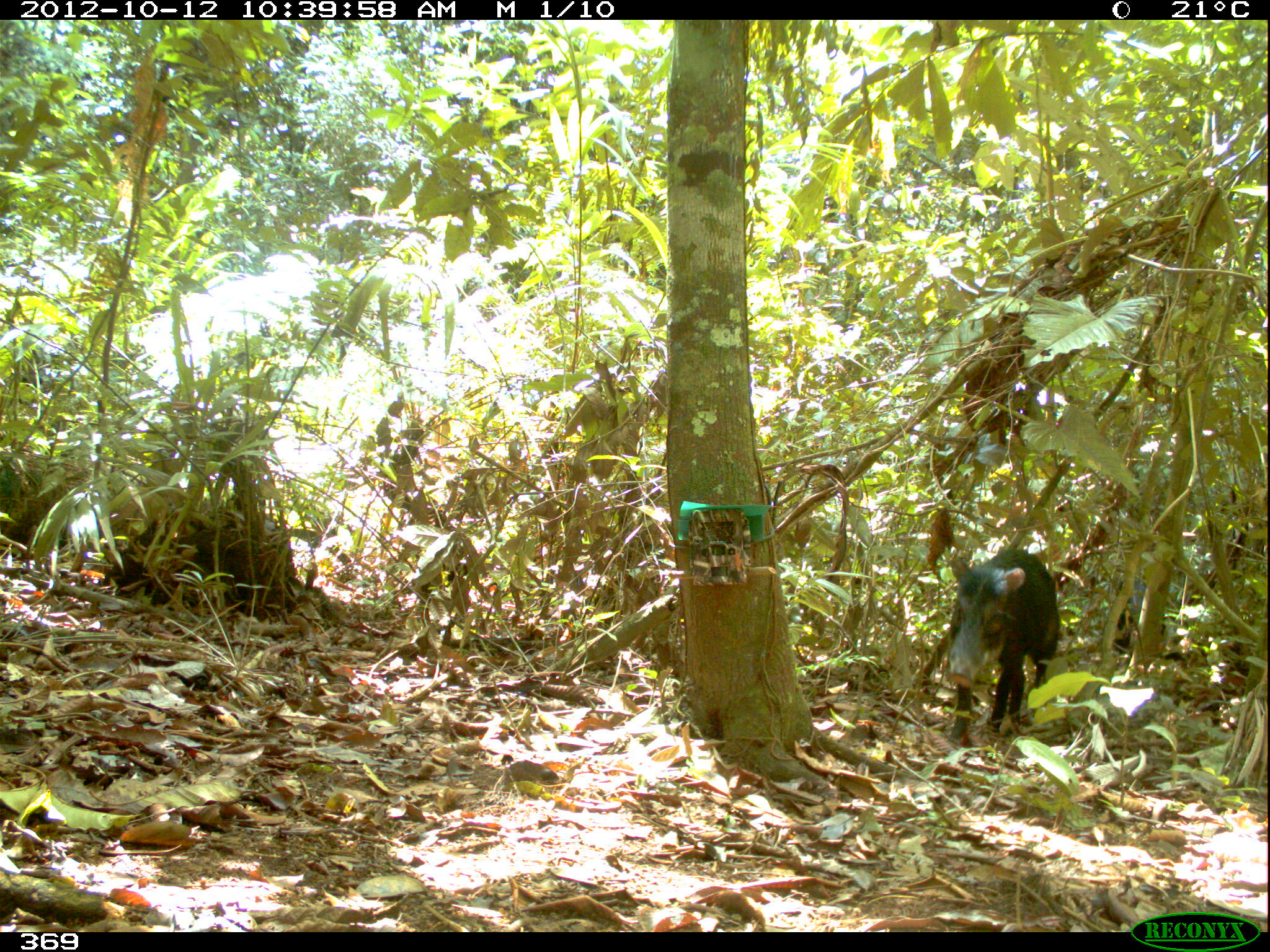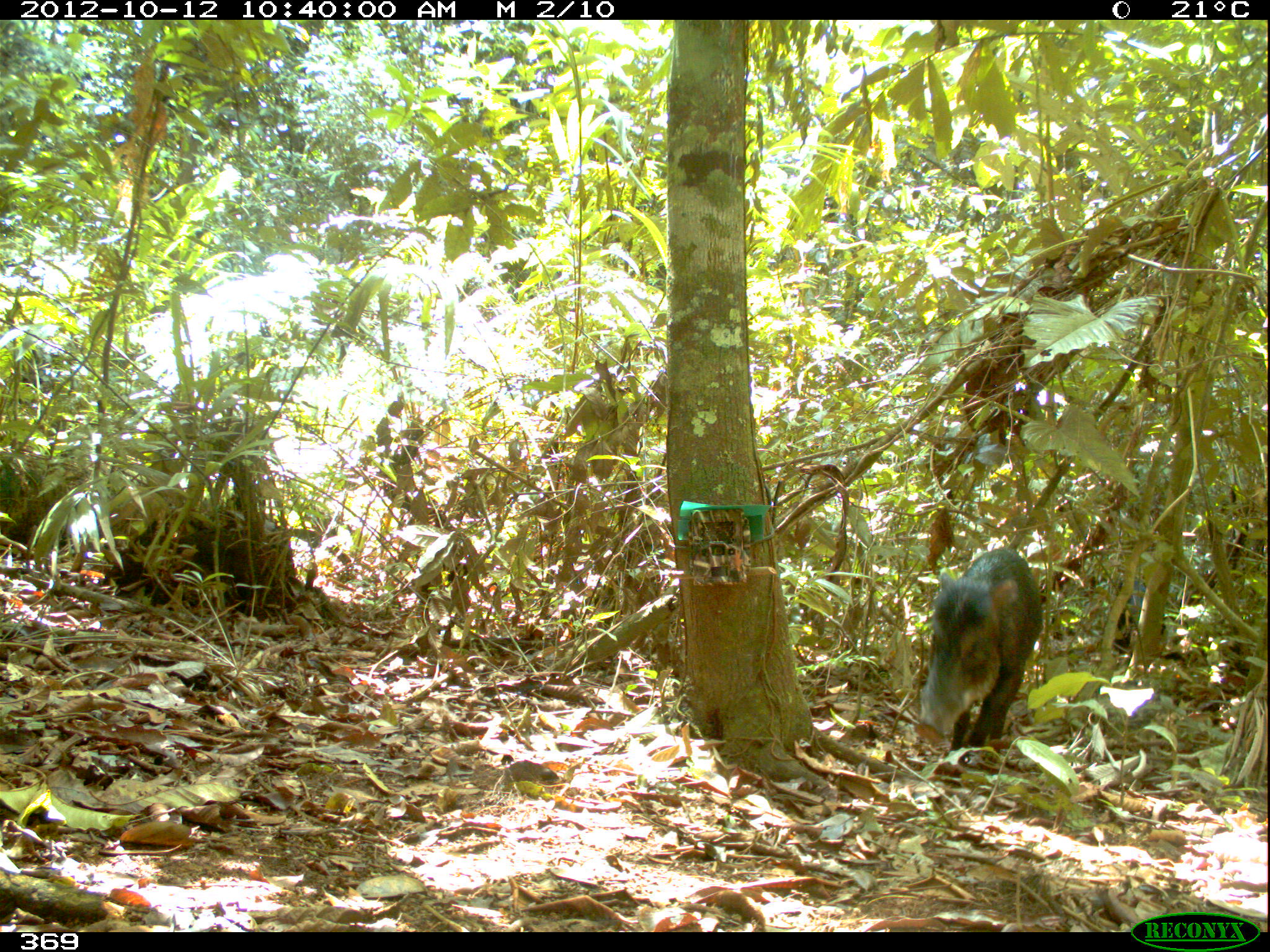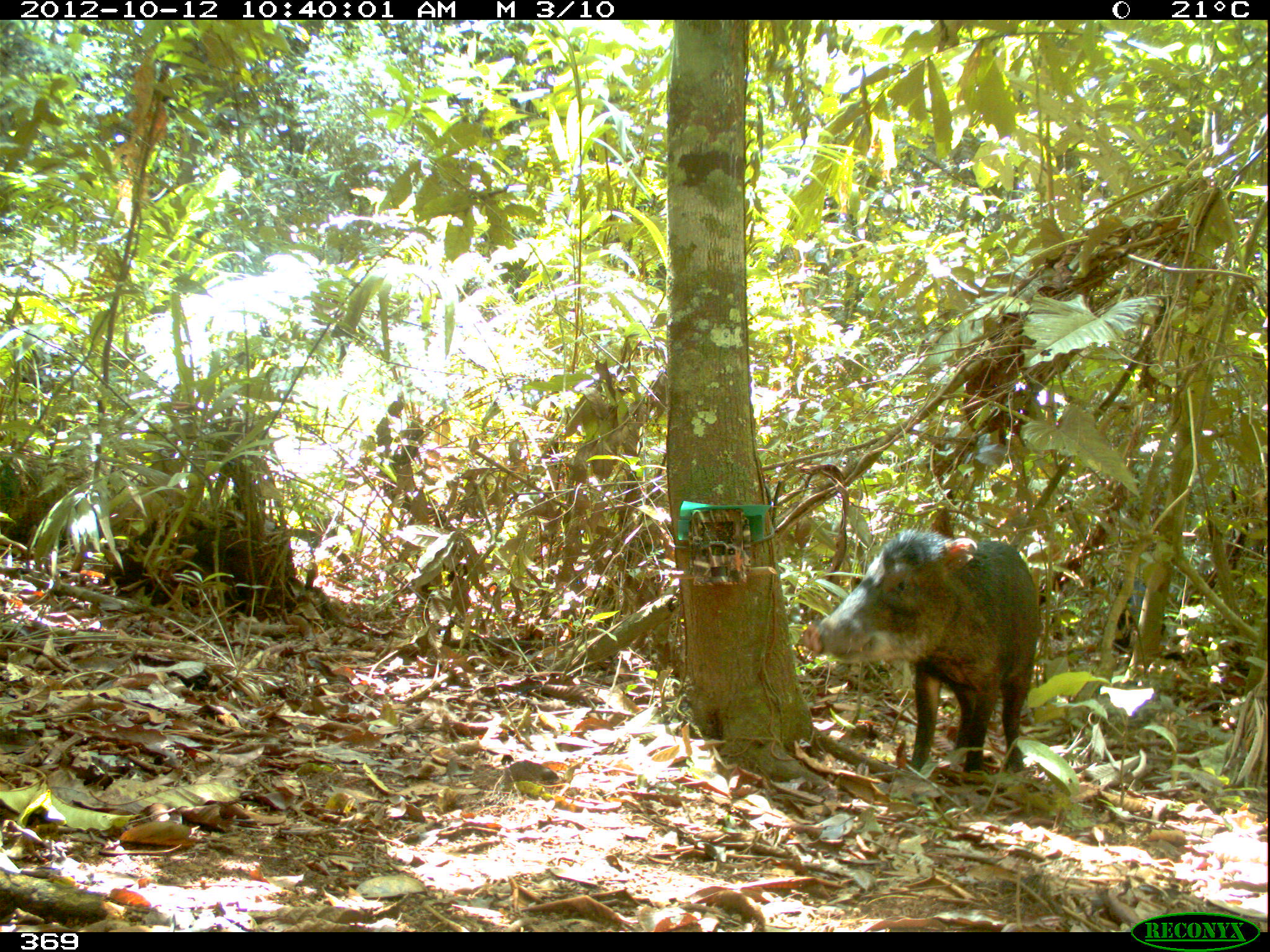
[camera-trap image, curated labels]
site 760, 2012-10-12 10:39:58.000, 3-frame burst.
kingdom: Animalia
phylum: Chordata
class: Mammalia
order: Artiodactyla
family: Tayassuidae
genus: Tayassu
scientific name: Tayassu pecari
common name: white-lipped peccary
Tayassu pecari (white-lipped peccary).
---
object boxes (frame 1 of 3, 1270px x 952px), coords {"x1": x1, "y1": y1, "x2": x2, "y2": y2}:
tayassu pecari: {"x1": 942, "y1": 545, "x2": 1061, "y2": 746}; {"x1": 1111, "y1": 576, "x2": 1165, "y2": 652}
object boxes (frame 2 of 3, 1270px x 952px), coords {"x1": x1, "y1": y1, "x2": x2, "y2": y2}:
tayassu pecari: {"x1": 912, "y1": 545, "x2": 1044, "y2": 752}; {"x1": 1114, "y1": 578, "x2": 1147, "y2": 661}